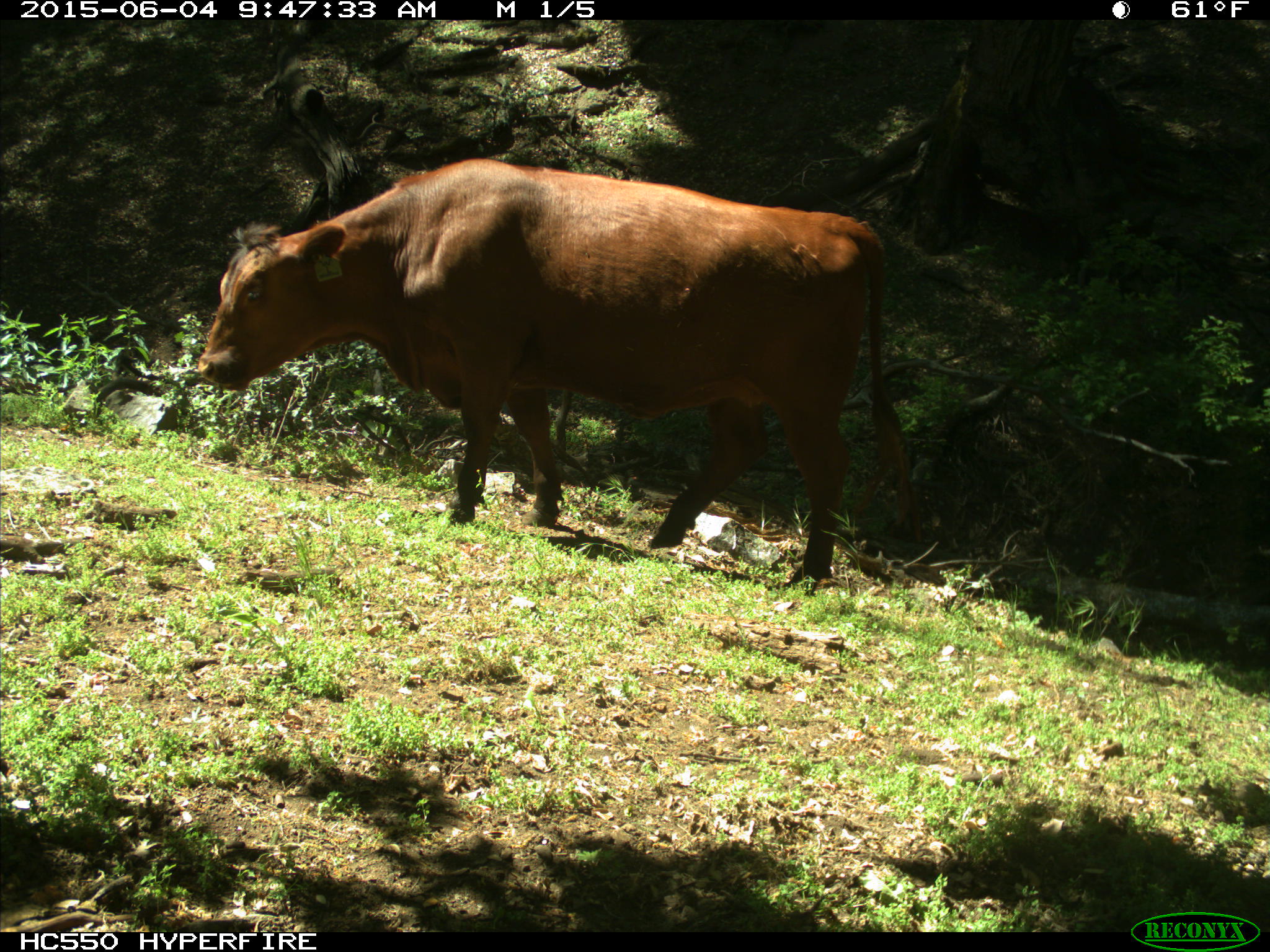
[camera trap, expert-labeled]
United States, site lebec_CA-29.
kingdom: Animalia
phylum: Chordata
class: Mammalia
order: Artiodactyla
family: Bovidae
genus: Bos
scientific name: Bos taurus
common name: domestic cow